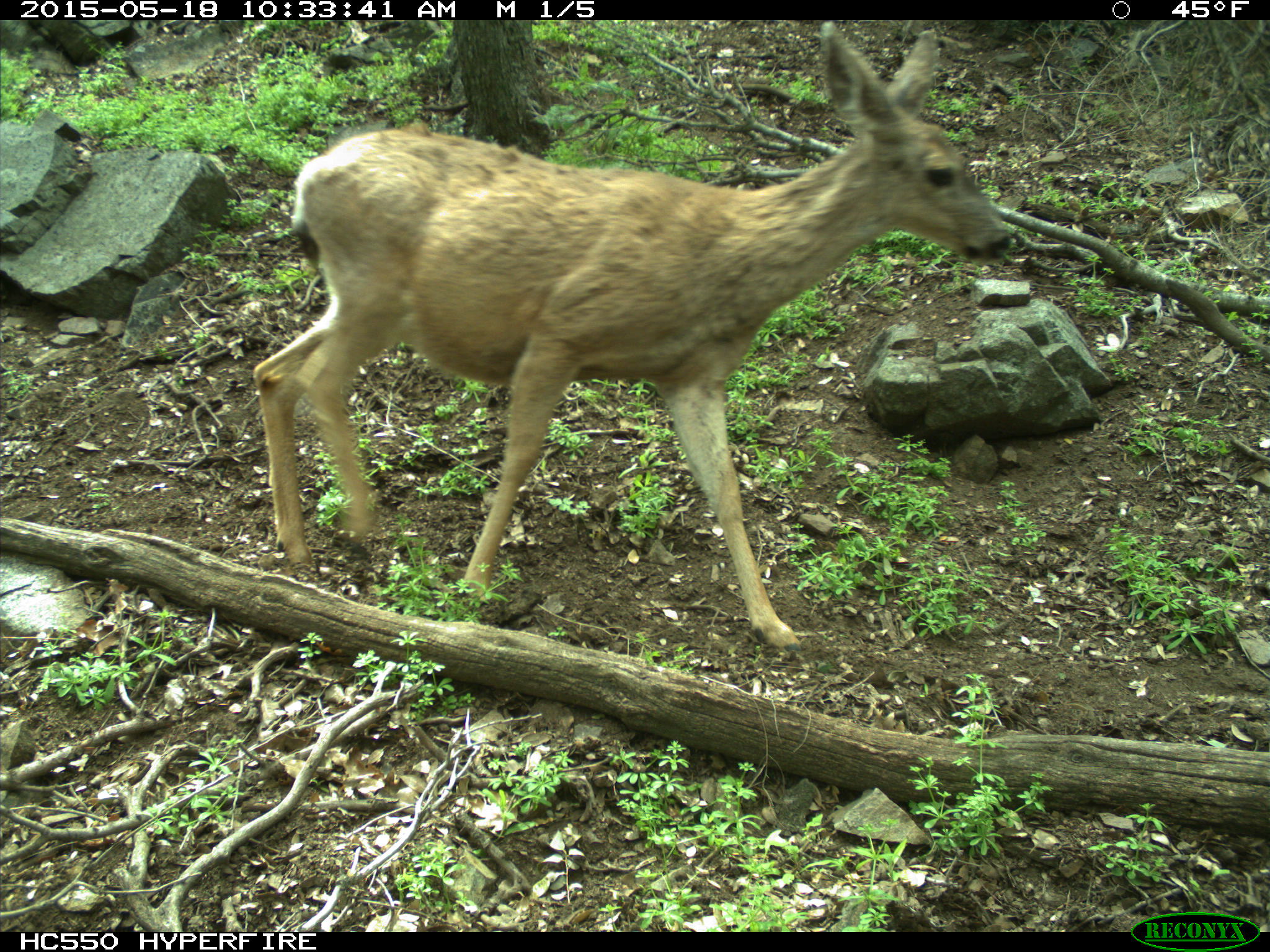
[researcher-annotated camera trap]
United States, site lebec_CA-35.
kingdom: Animalia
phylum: Chordata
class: Mammalia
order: Artiodactyla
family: Cervidae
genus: Odocoileus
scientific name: Odocoileus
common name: deer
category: unidentified deer